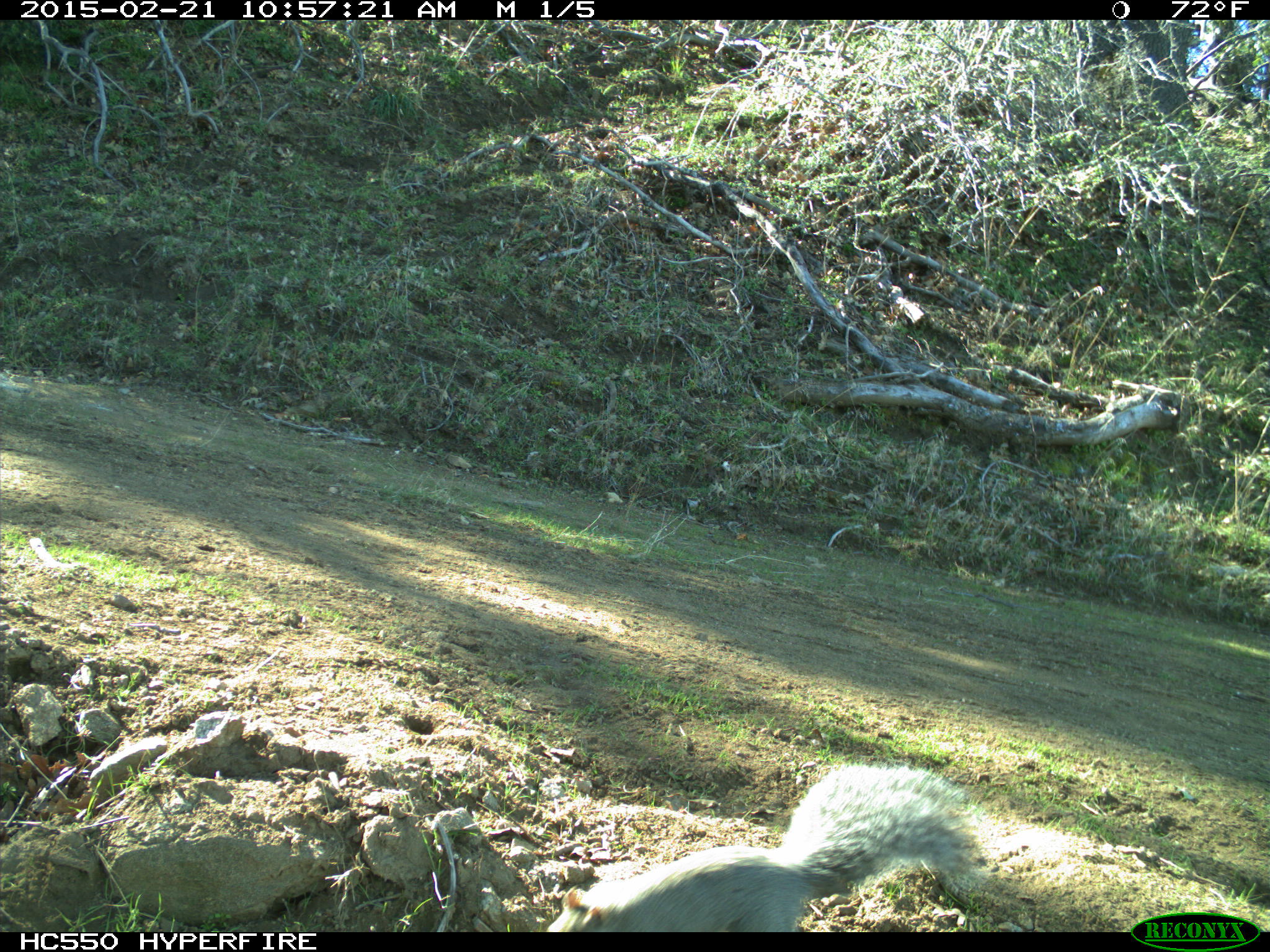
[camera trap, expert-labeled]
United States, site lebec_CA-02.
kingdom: Animalia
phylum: Chordata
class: Mammalia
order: Rodentia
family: Sciuridae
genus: Sciurus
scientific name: Sciurus carolinensis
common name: eastern gray squirrel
Sciurus carolinensis (eastern gray squirrel).